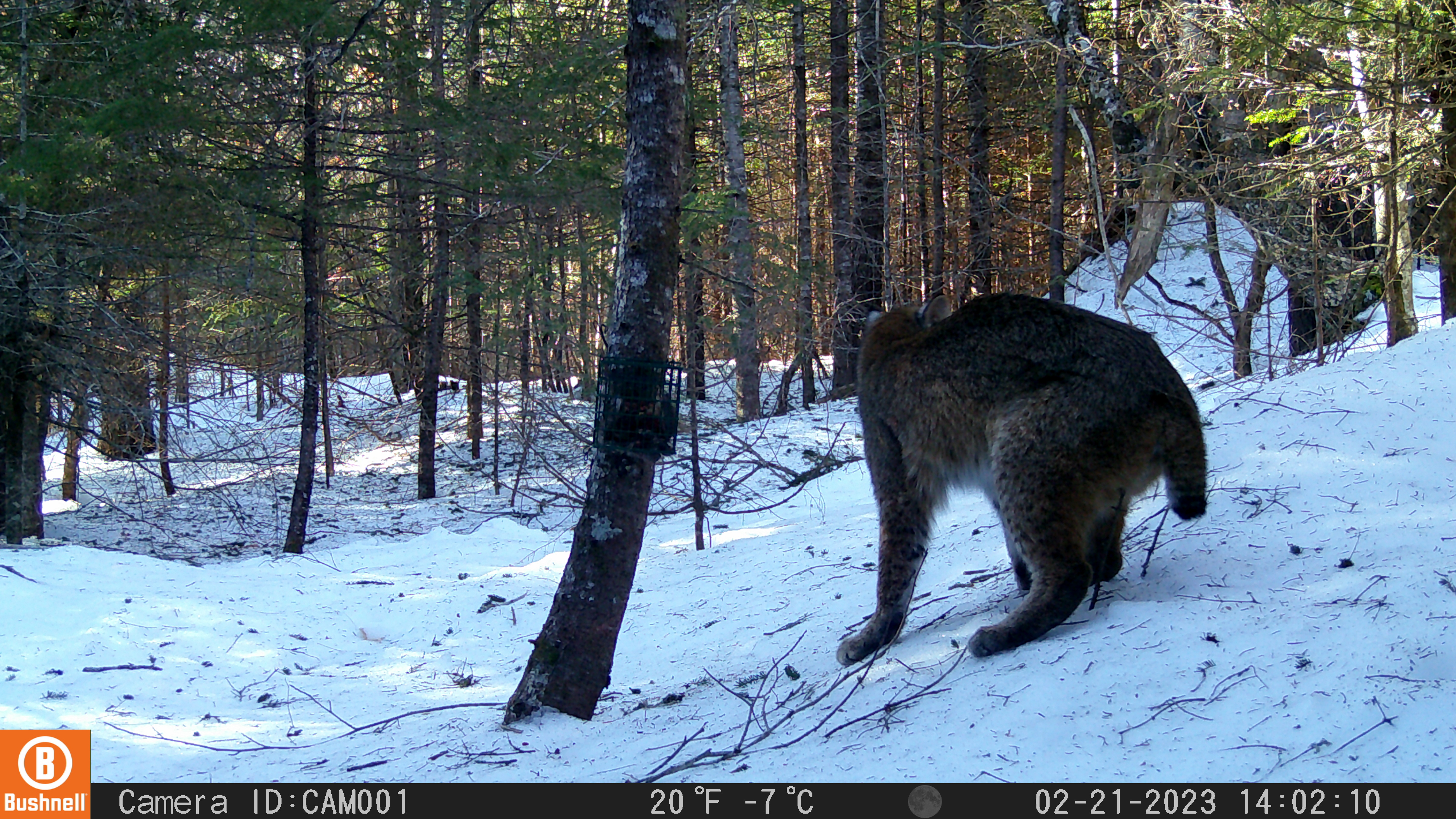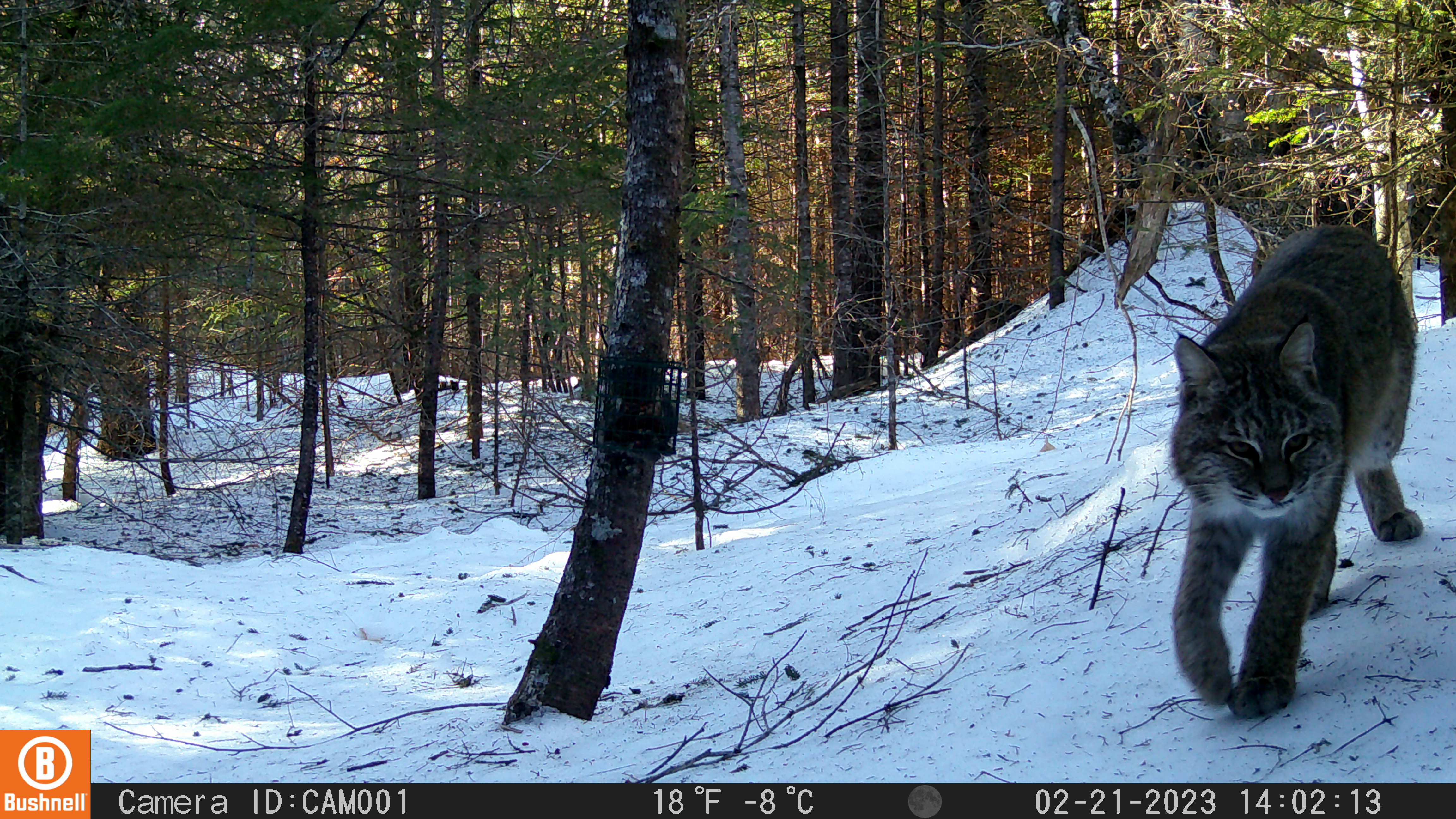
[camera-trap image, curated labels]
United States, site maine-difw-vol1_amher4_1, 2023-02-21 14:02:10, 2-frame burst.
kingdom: Animalia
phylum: Chordata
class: Mammalia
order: Carnivora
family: Felidae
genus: Lynx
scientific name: Lynx rufus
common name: bobcat